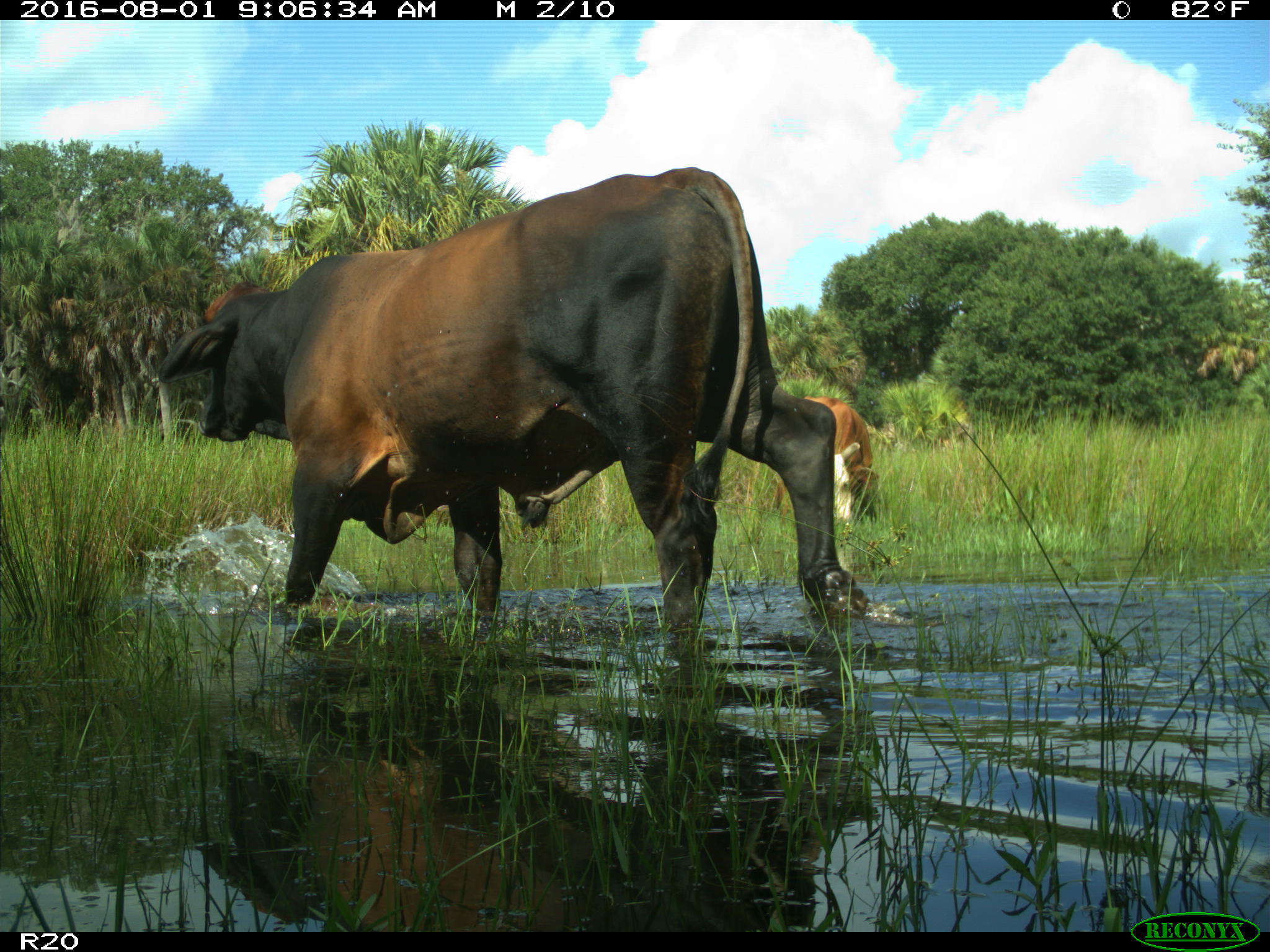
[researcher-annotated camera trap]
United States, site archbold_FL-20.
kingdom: Animalia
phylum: Chordata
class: Mammalia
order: Artiodactyla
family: Bovidae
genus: Bos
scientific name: Bos taurus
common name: domestic cow